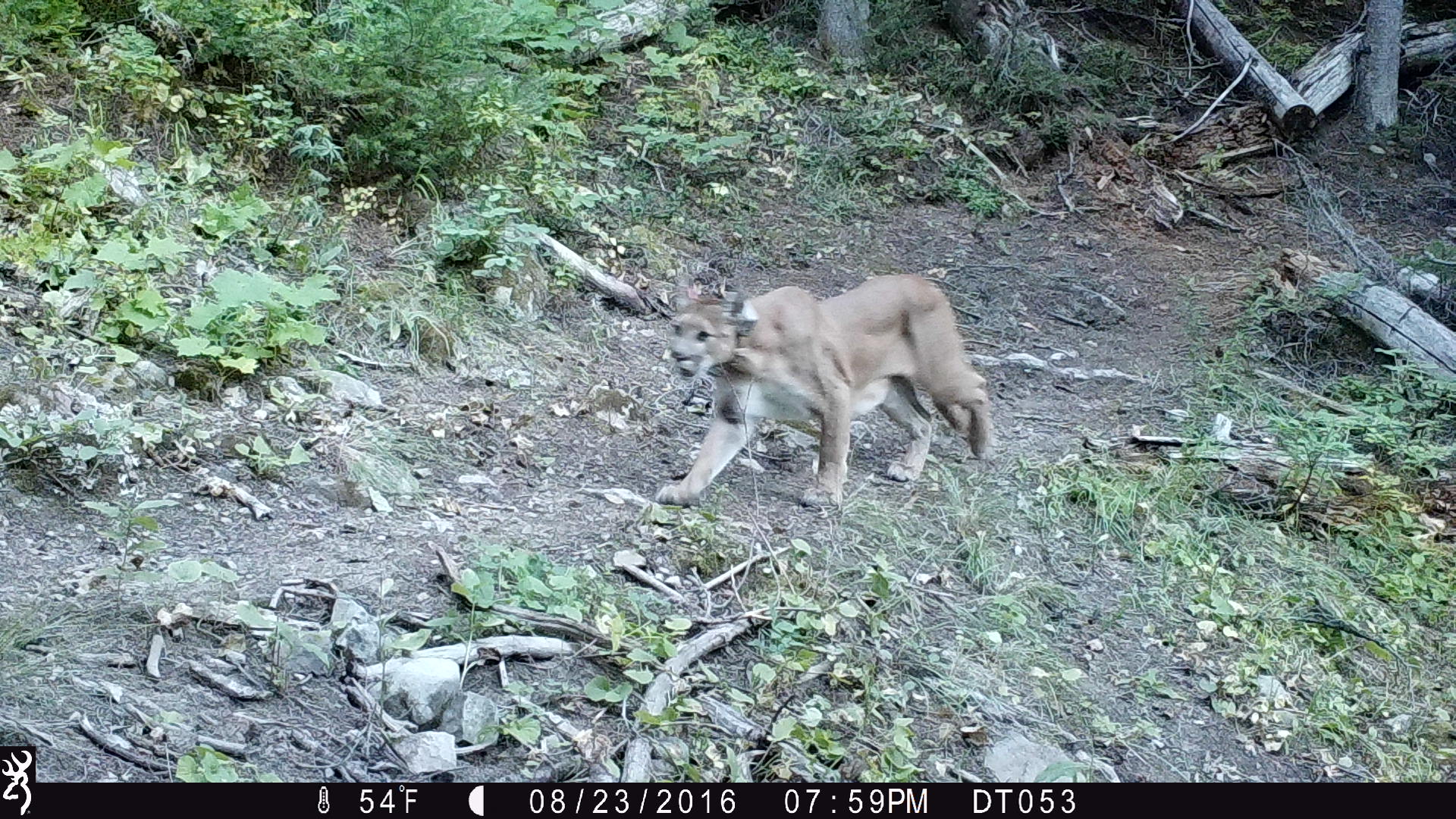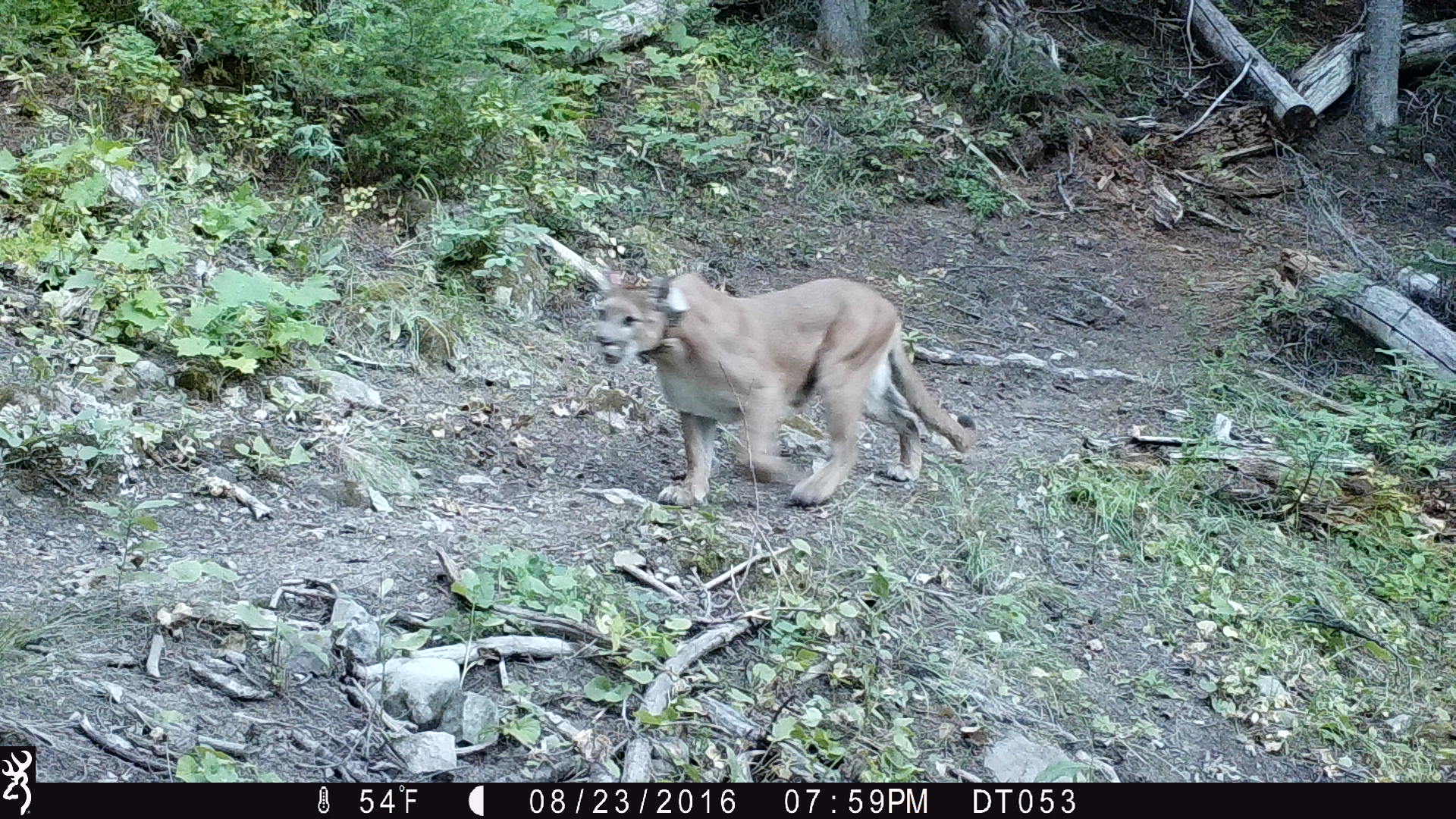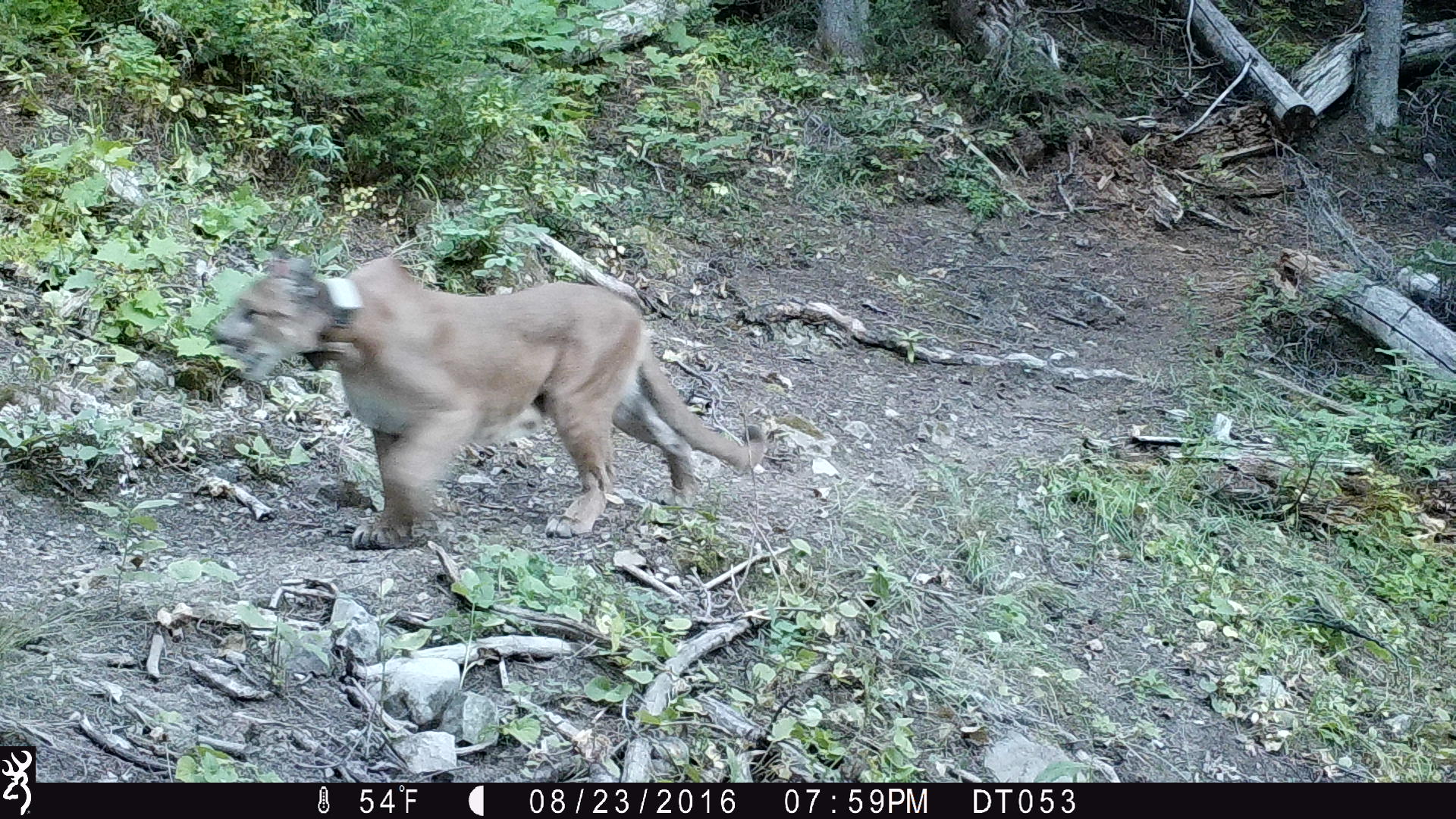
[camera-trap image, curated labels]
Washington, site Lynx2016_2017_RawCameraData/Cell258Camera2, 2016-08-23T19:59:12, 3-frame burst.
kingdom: Animalia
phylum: Chordata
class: Mammalia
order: Carnivora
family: Felidae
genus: Puma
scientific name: Puma concolor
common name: mountain lion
Puma concolor (mountain lion). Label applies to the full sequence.